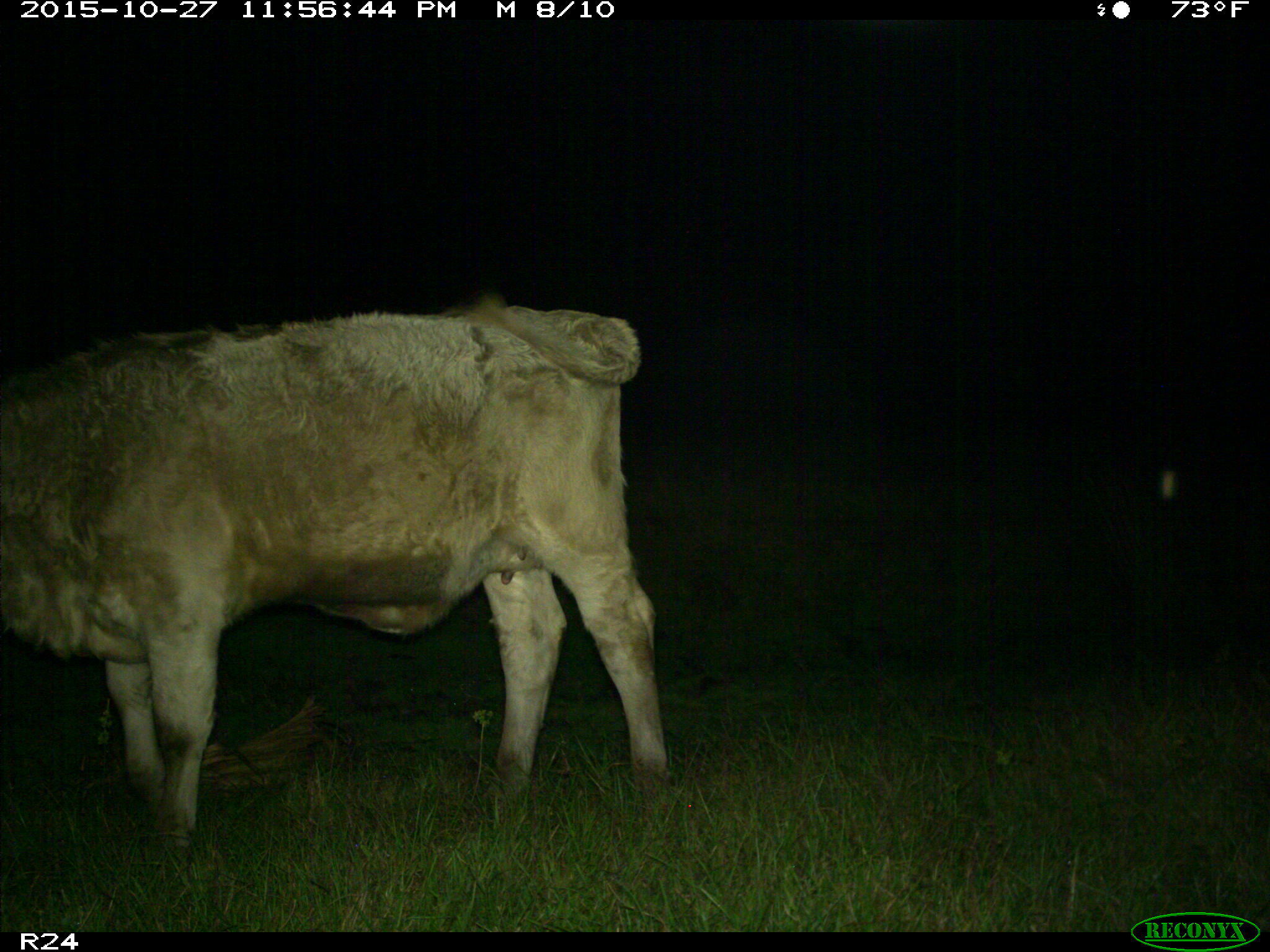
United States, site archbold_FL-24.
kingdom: Animalia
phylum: Chordata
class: Mammalia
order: Artiodactyla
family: Bovidae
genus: Bos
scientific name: Bos taurus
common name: domestic cow